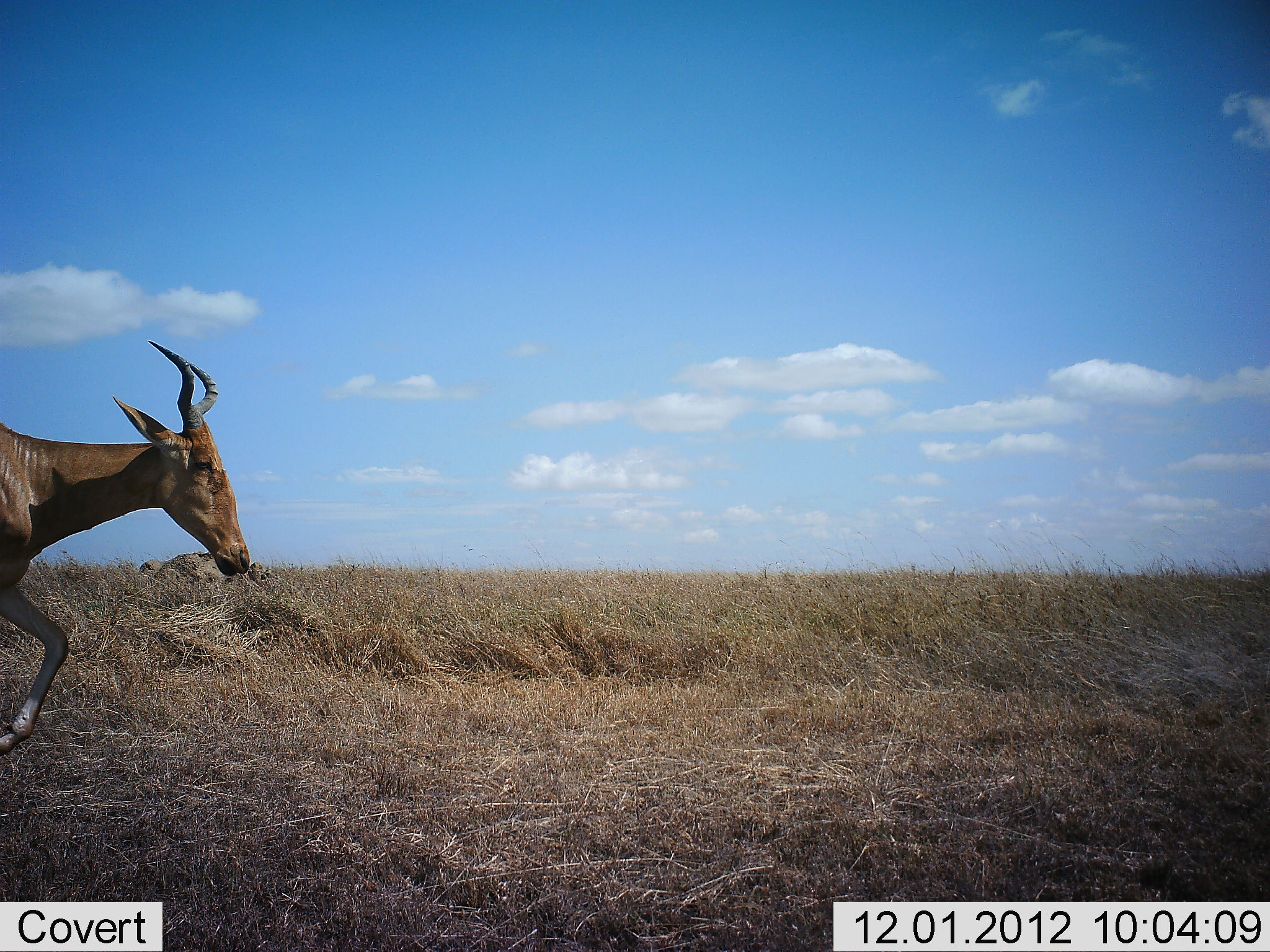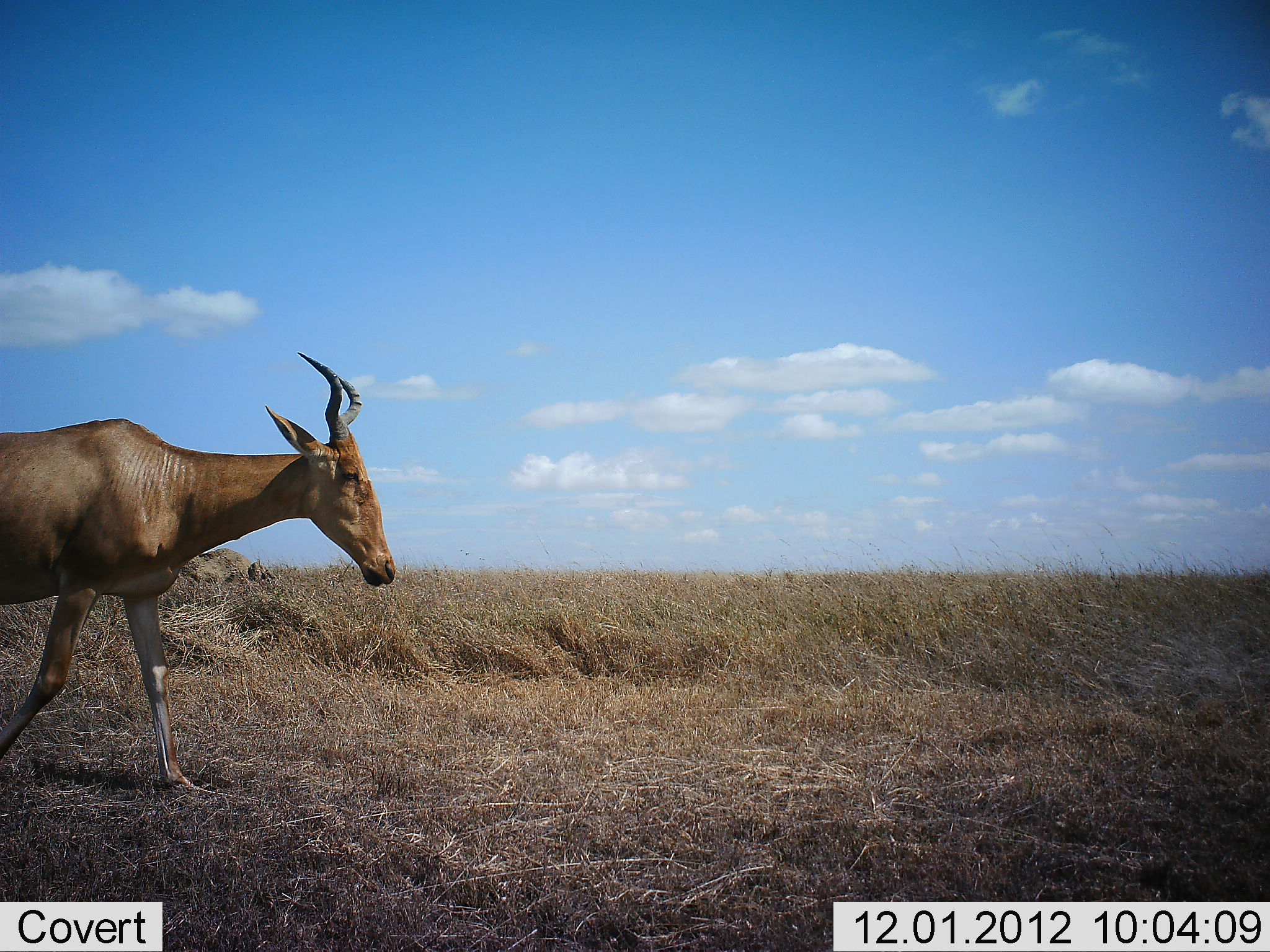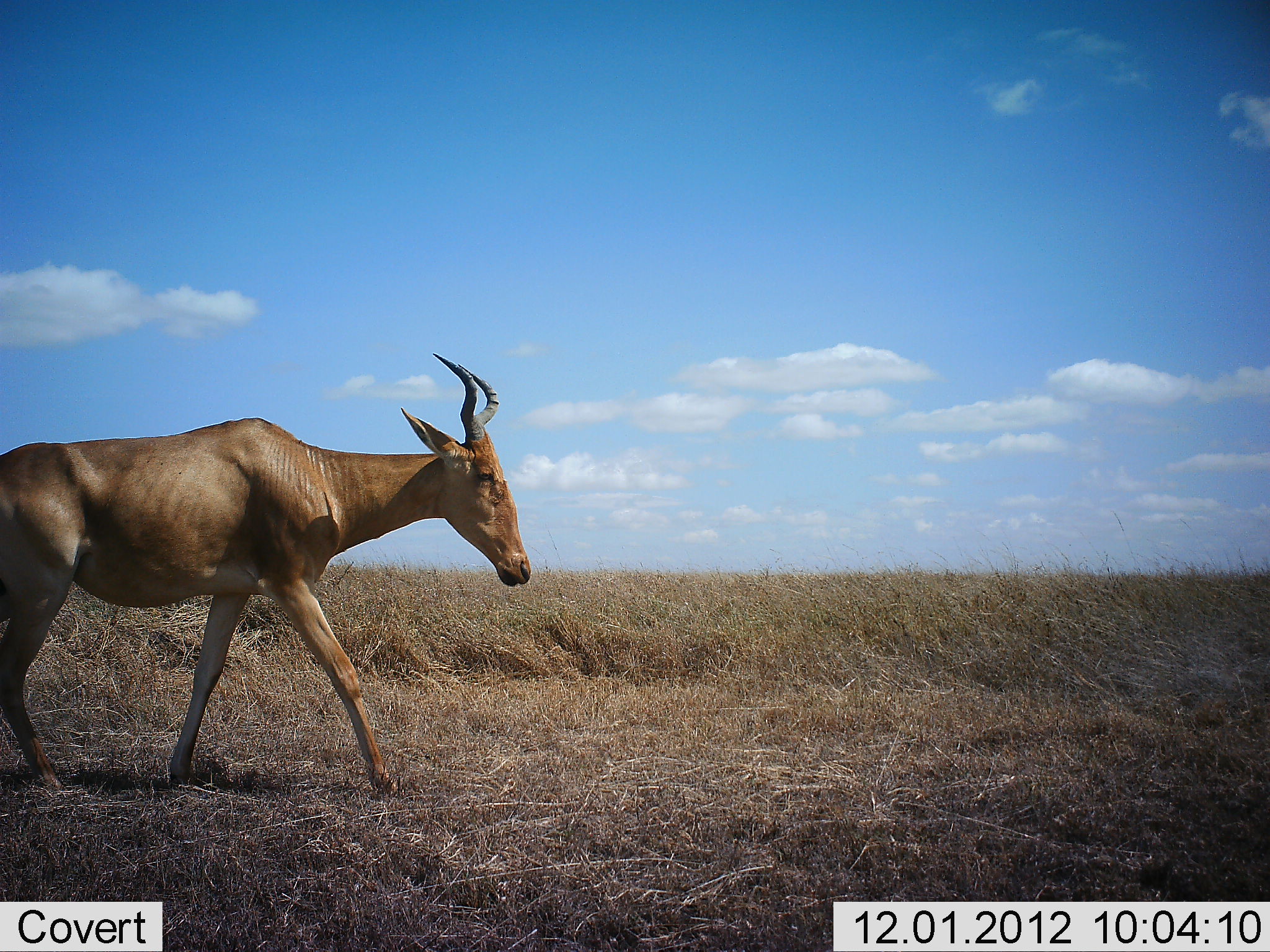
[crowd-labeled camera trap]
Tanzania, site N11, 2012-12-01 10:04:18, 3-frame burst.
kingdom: Animalia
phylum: Chordata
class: Mammalia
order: Artiodactyla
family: Bovidae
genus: Alcelaphus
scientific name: Alcelaphus buselaphus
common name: hartebeest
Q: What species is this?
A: Hartebeest (Alcelaphus buselaphus).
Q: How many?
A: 1.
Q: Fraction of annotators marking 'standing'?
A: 3%.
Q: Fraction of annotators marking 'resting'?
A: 0%.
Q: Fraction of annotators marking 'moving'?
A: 97%.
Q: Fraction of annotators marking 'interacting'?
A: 0%.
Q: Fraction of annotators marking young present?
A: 0%.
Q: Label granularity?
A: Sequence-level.